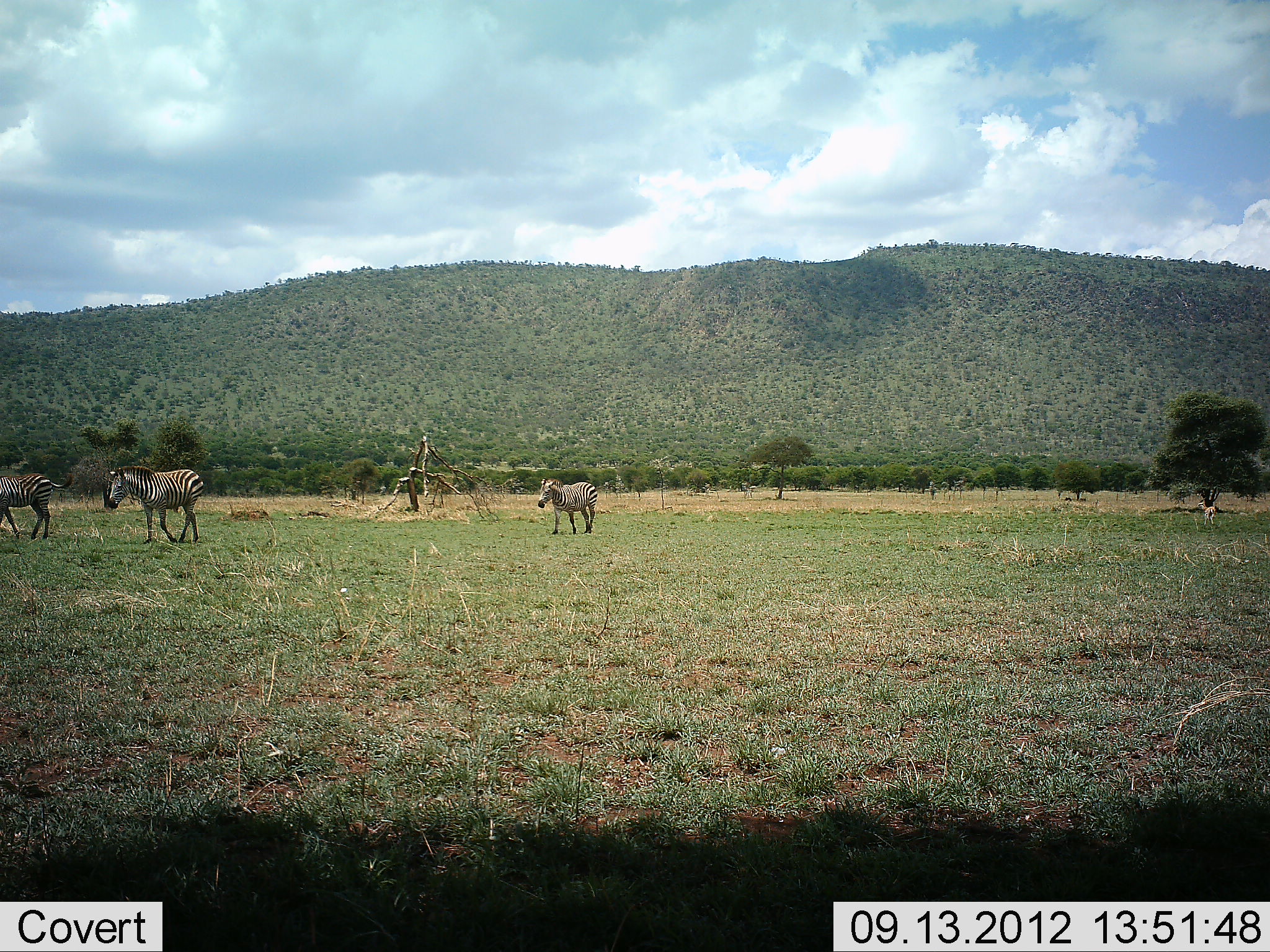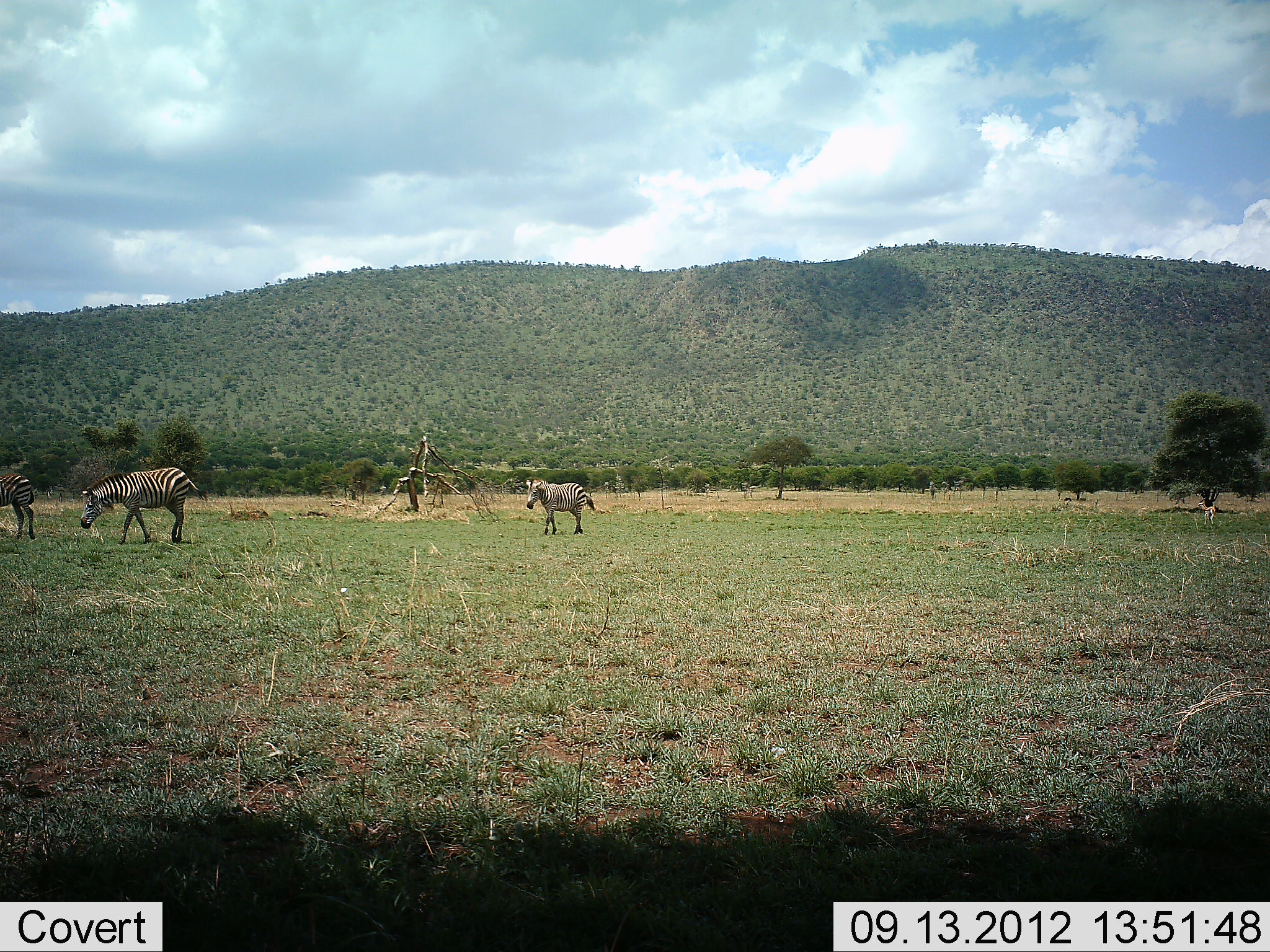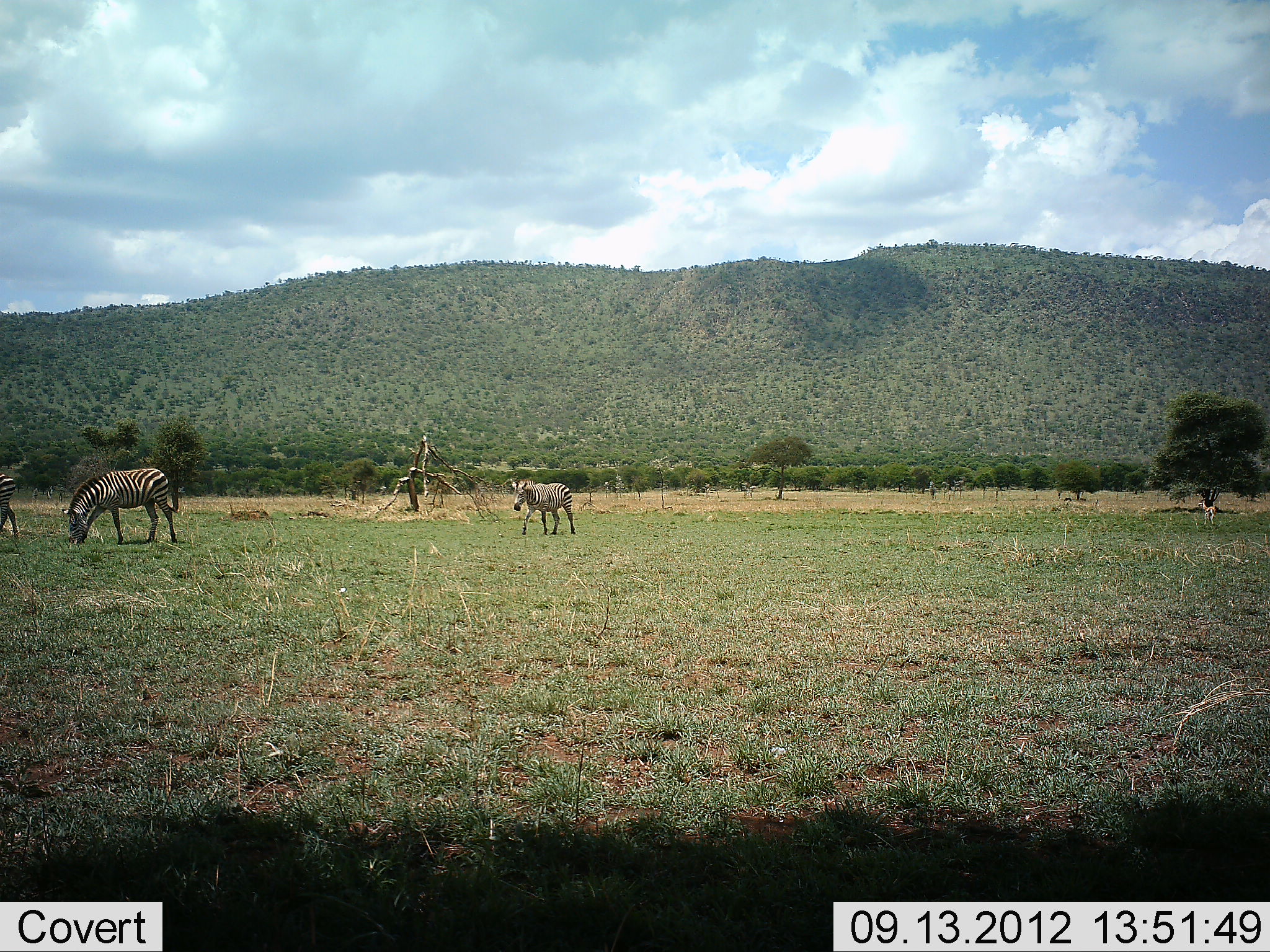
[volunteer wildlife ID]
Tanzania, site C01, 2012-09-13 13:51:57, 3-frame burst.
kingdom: Animalia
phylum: Chordata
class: Mammalia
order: Perissodactyla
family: Equidae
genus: Equus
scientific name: Equus quagga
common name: plains zebra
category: zebra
Zebra (plains zebra) (Equus quagga), count 3. Behavior (volunteer vote fractions): standing 15%, resting 0%, moving 85%, interacting 0%. Young present (vote fraction): 0%. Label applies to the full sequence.